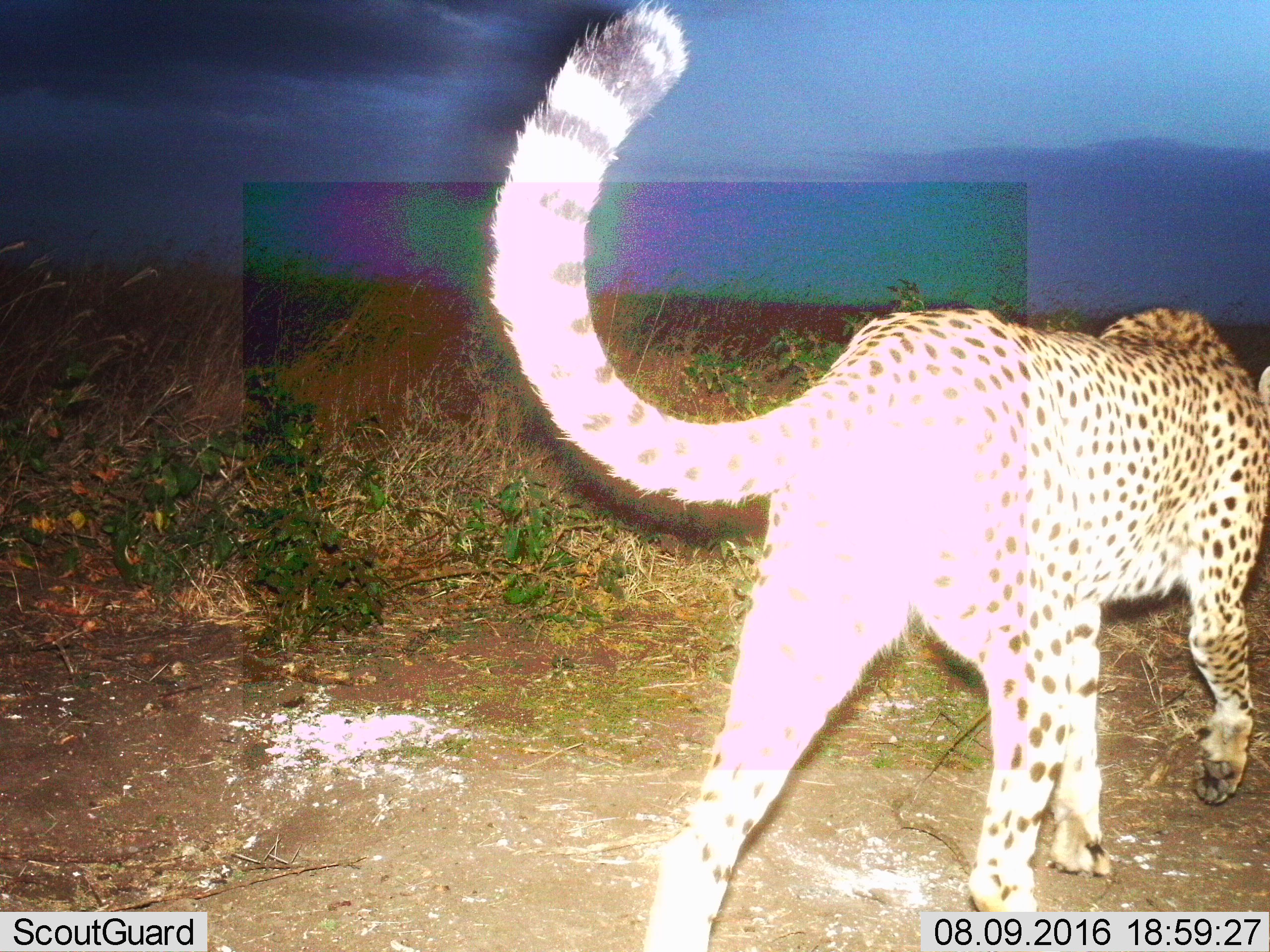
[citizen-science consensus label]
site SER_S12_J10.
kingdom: Animalia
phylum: Chordata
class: Mammalia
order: Carnivora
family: Felidae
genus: Acinonyx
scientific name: Acinonyx jubatus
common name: cheetah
Cheetah (Acinonyx jubatus), count 1. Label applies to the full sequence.